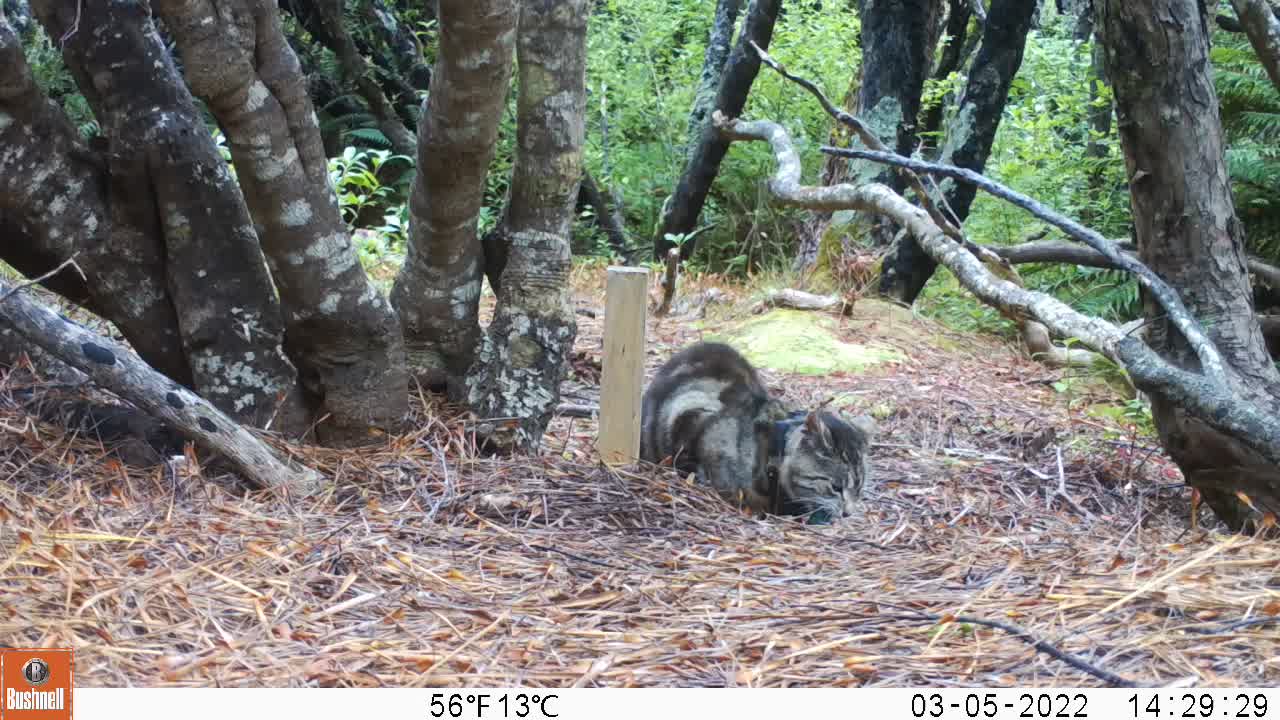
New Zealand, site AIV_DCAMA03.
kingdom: Animalia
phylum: Chordata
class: Mammalia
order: Carnivora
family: Felidae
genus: Felis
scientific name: Felis catus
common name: domestic cat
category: cat